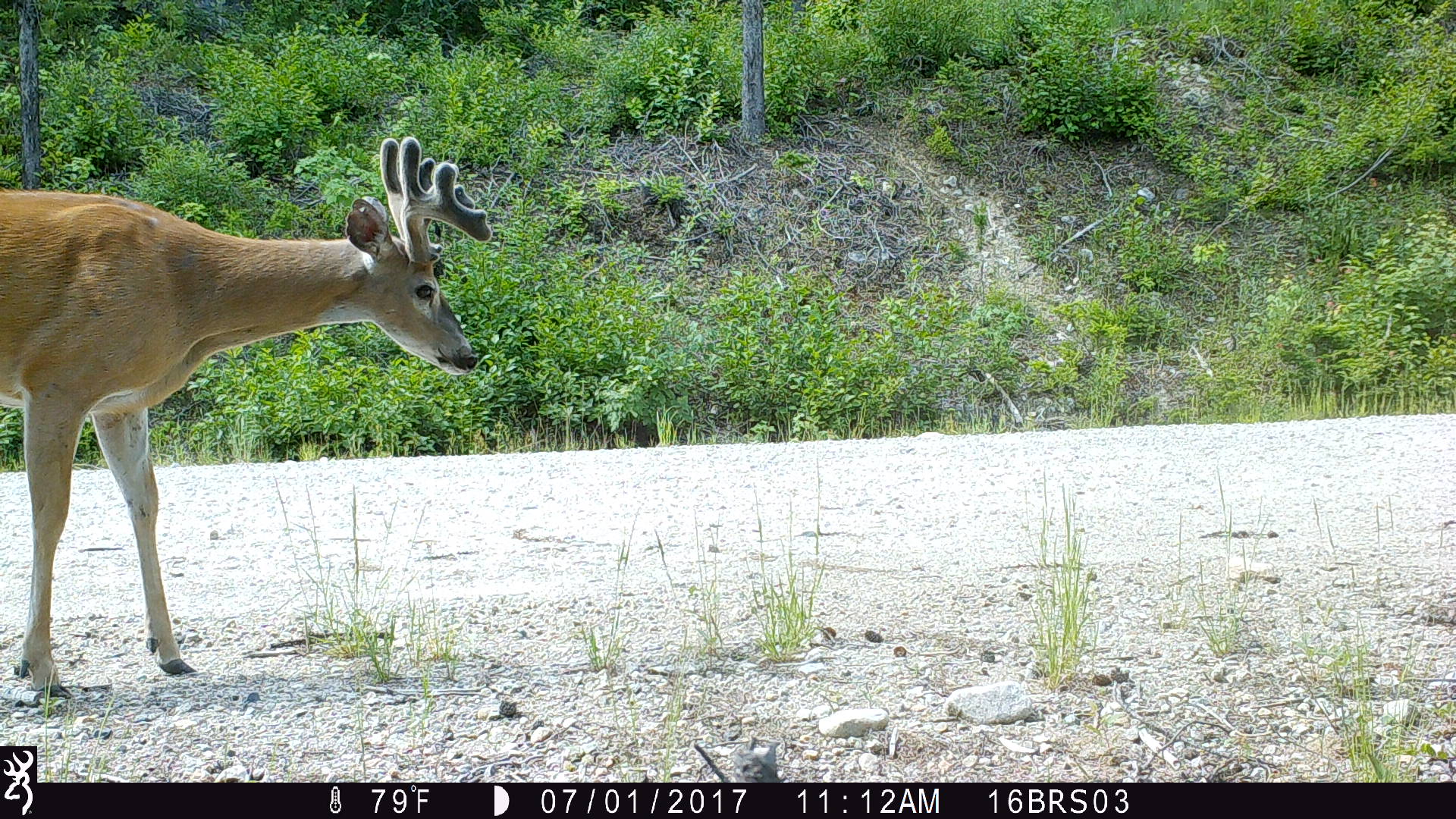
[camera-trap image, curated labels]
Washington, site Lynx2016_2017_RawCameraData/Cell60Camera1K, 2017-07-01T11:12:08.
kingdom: Animalia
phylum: Chordata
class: Mammalia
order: Artiodactyla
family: Cervidae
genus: Odocoileus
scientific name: Odocoileus virginianus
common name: white-tailed deer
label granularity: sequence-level